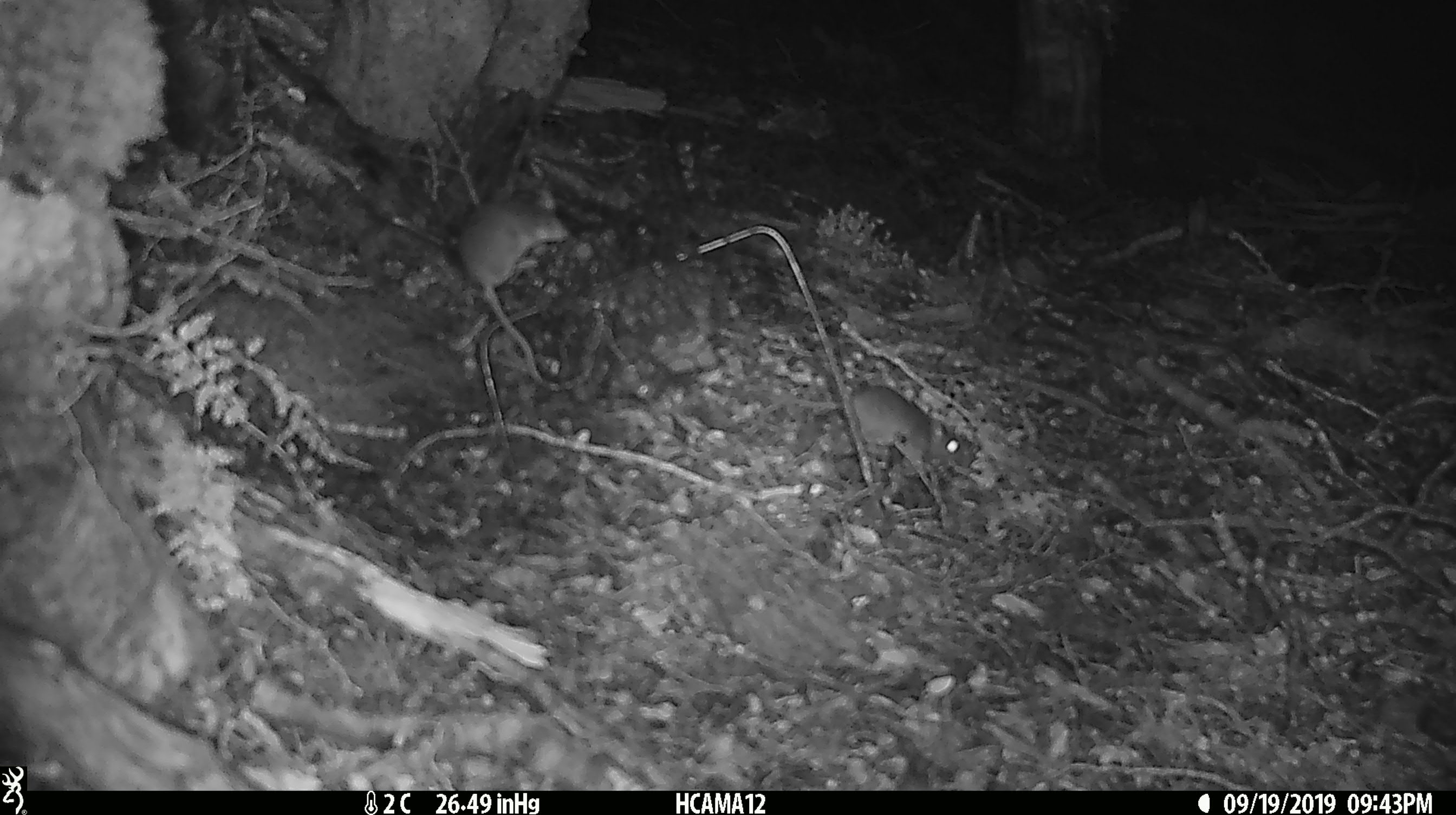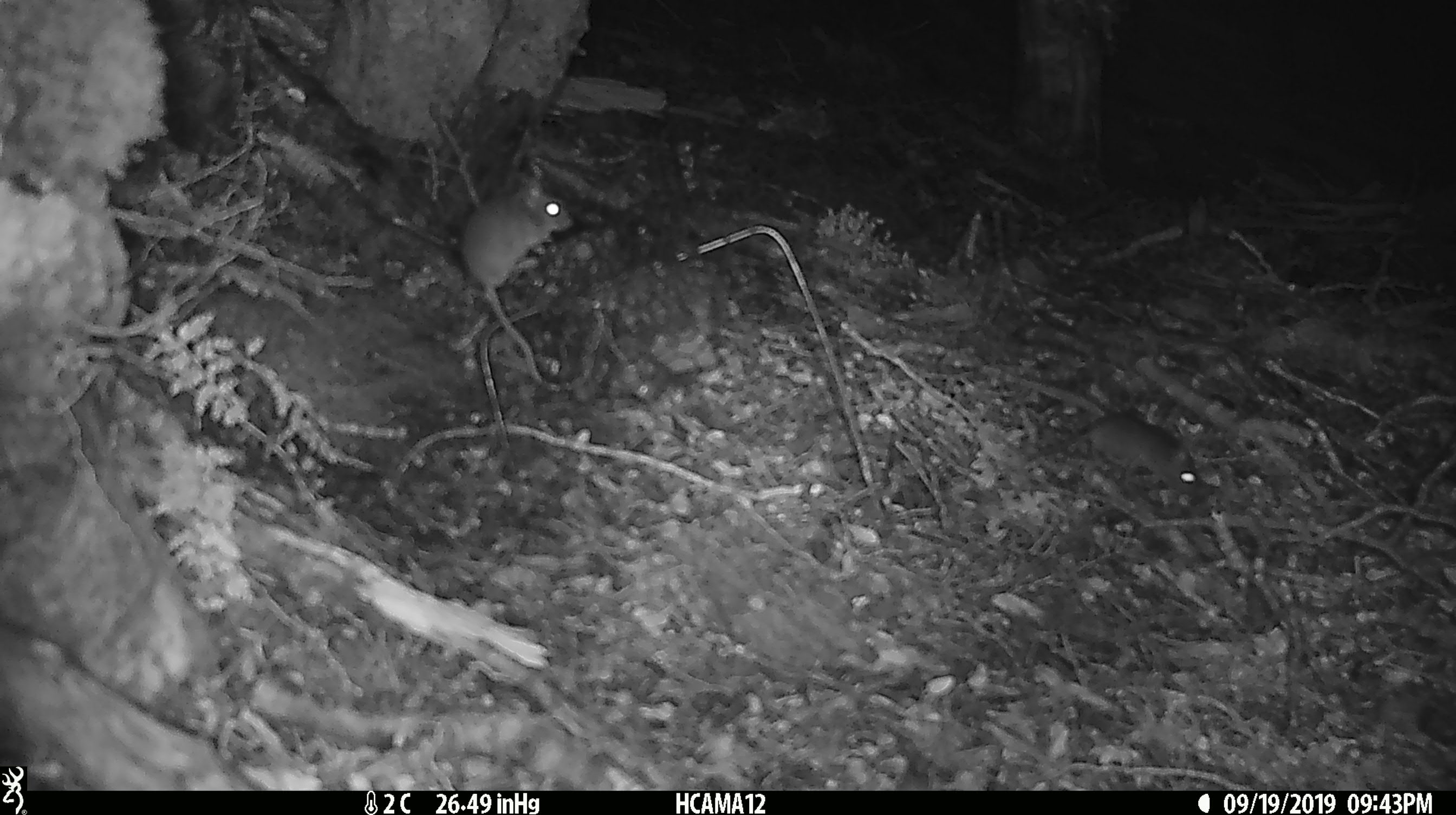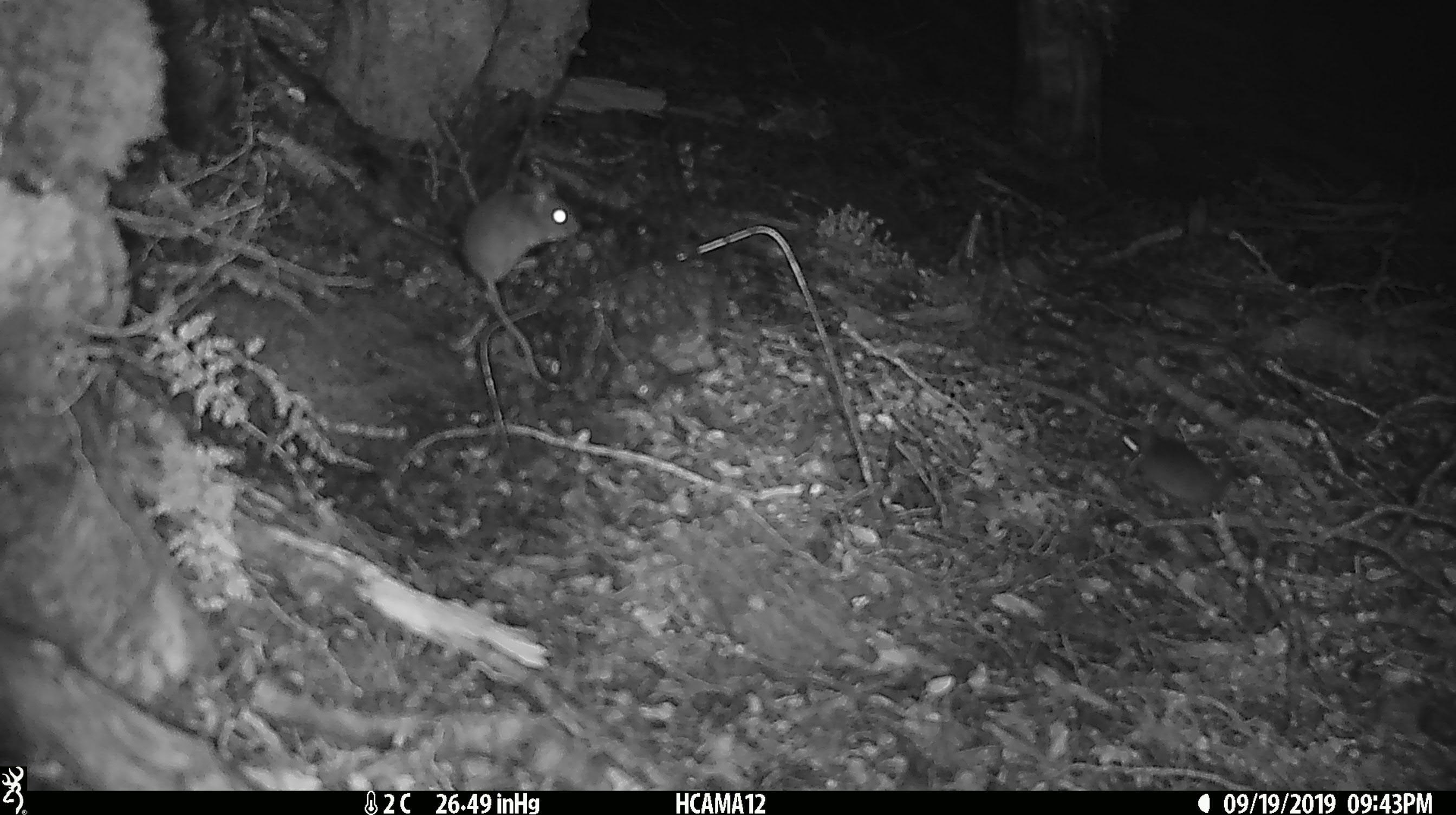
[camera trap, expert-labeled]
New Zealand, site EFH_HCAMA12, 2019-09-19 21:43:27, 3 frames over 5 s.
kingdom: Animalia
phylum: Chordata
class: Mammalia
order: Rodentia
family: Muridae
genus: Mus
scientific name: Mus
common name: mouse